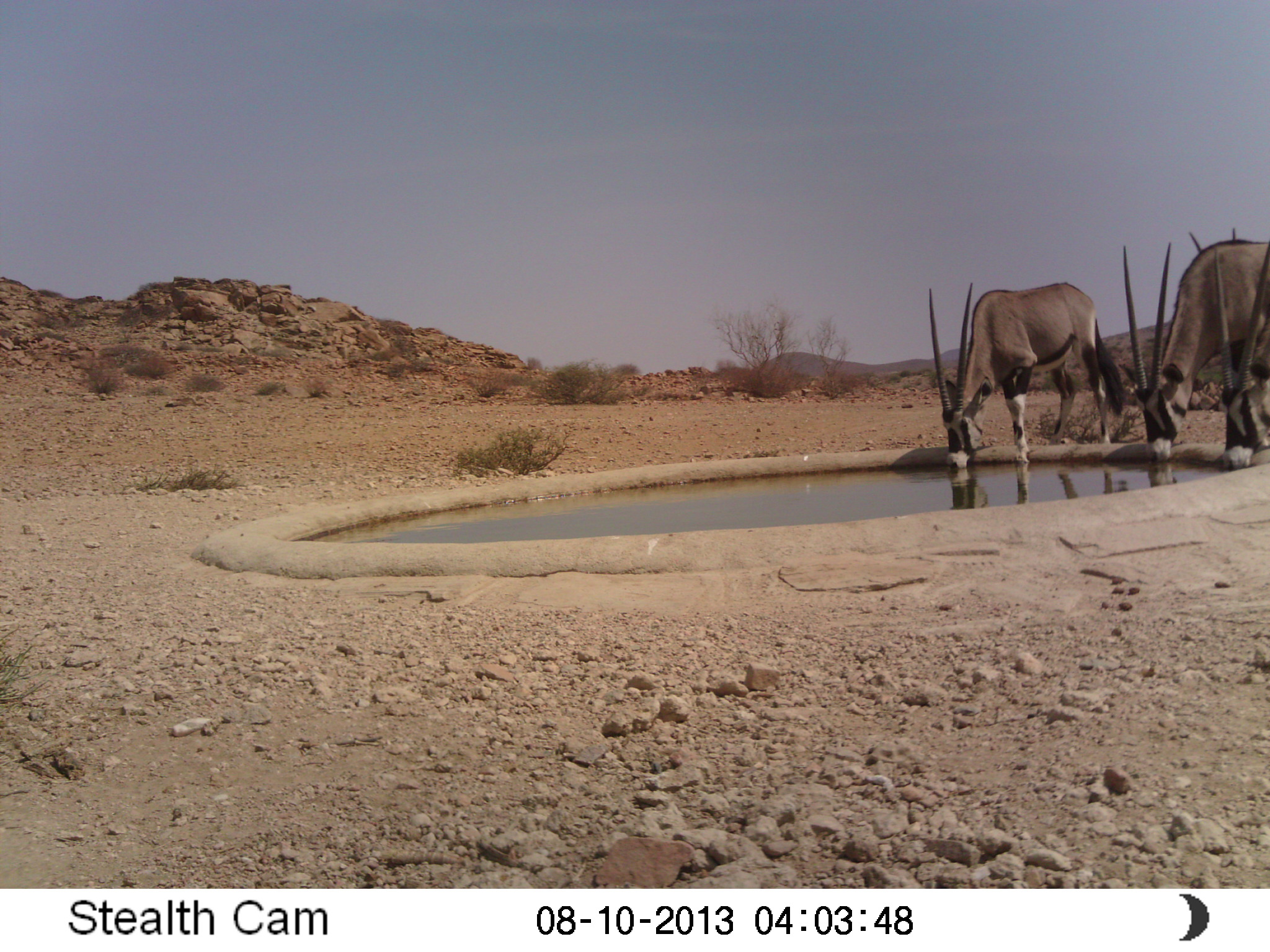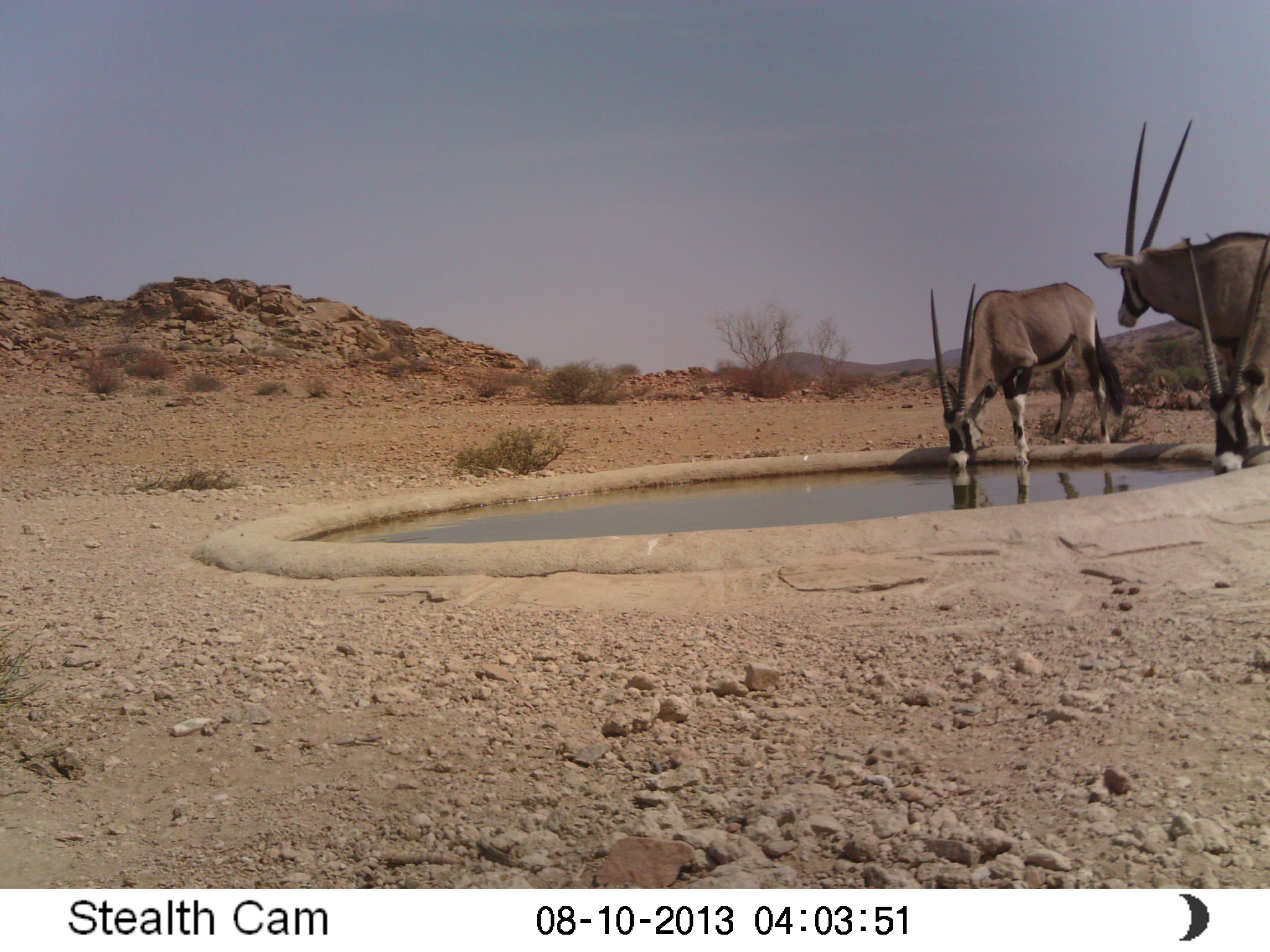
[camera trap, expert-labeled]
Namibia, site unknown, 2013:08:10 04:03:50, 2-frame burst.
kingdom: Animalia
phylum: Chordata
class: Mammalia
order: Artiodactyla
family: Bovidae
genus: Oryx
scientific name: Oryx gazella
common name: gemsbok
Oryx gazella (gemsbok).